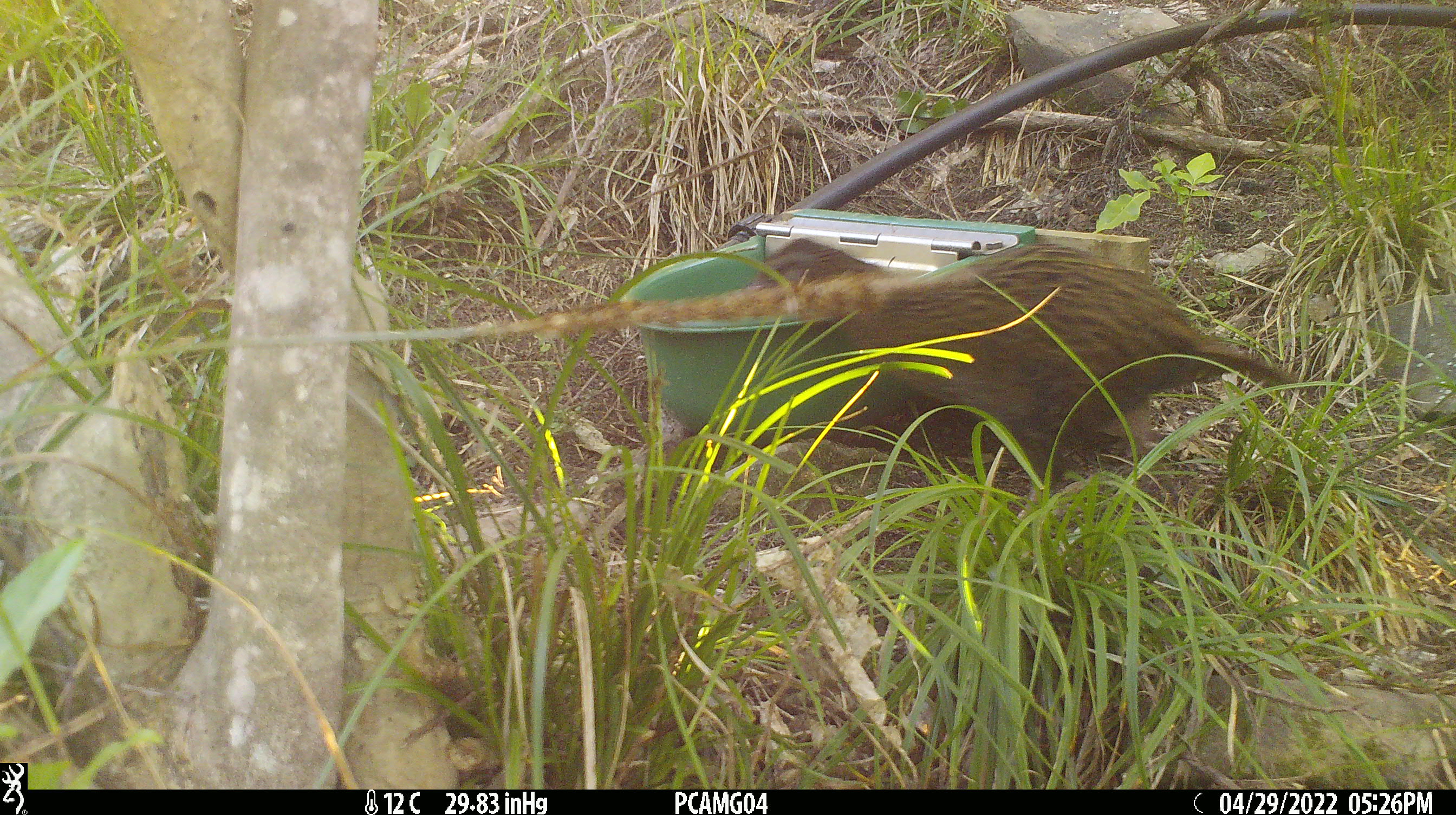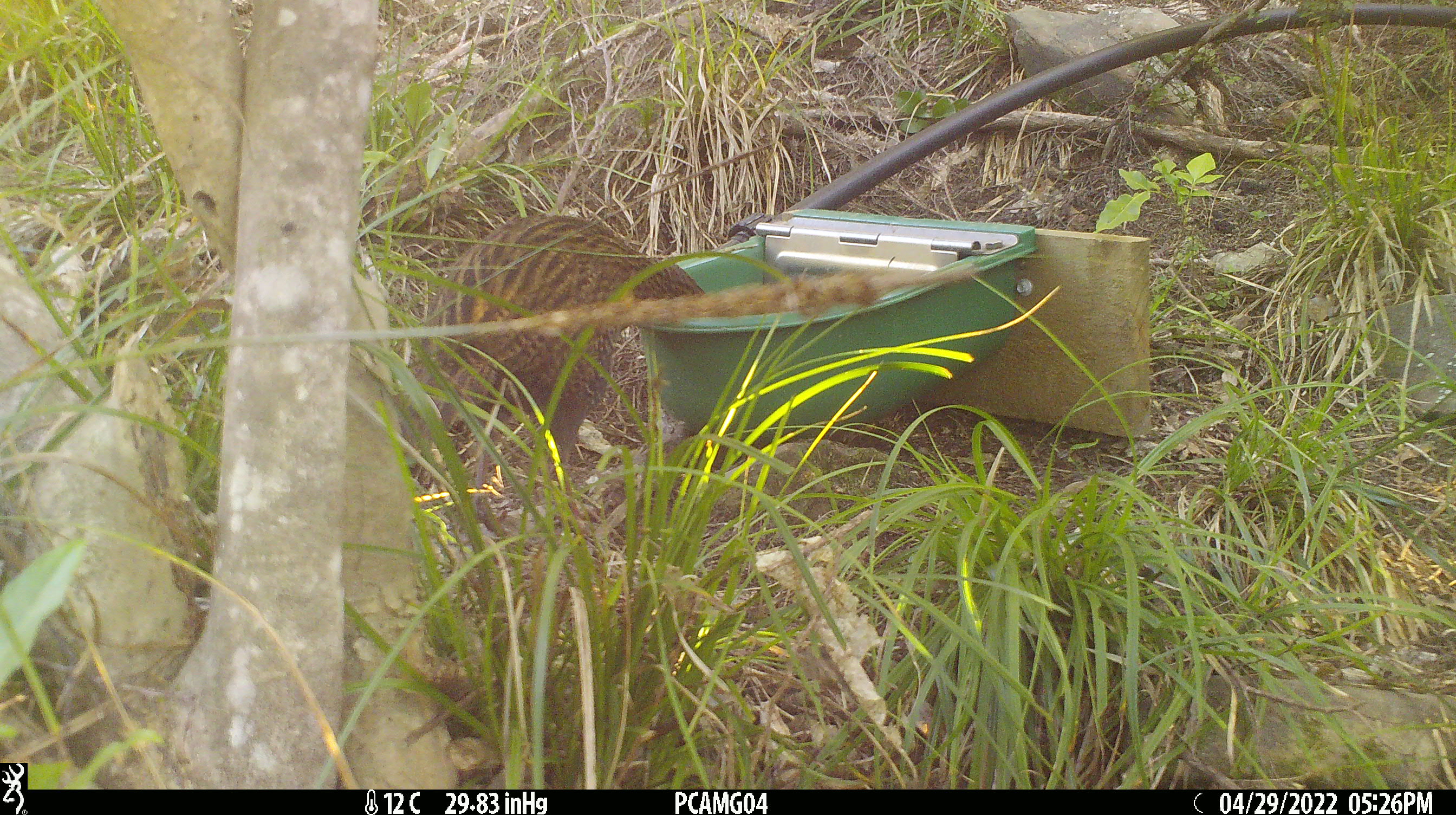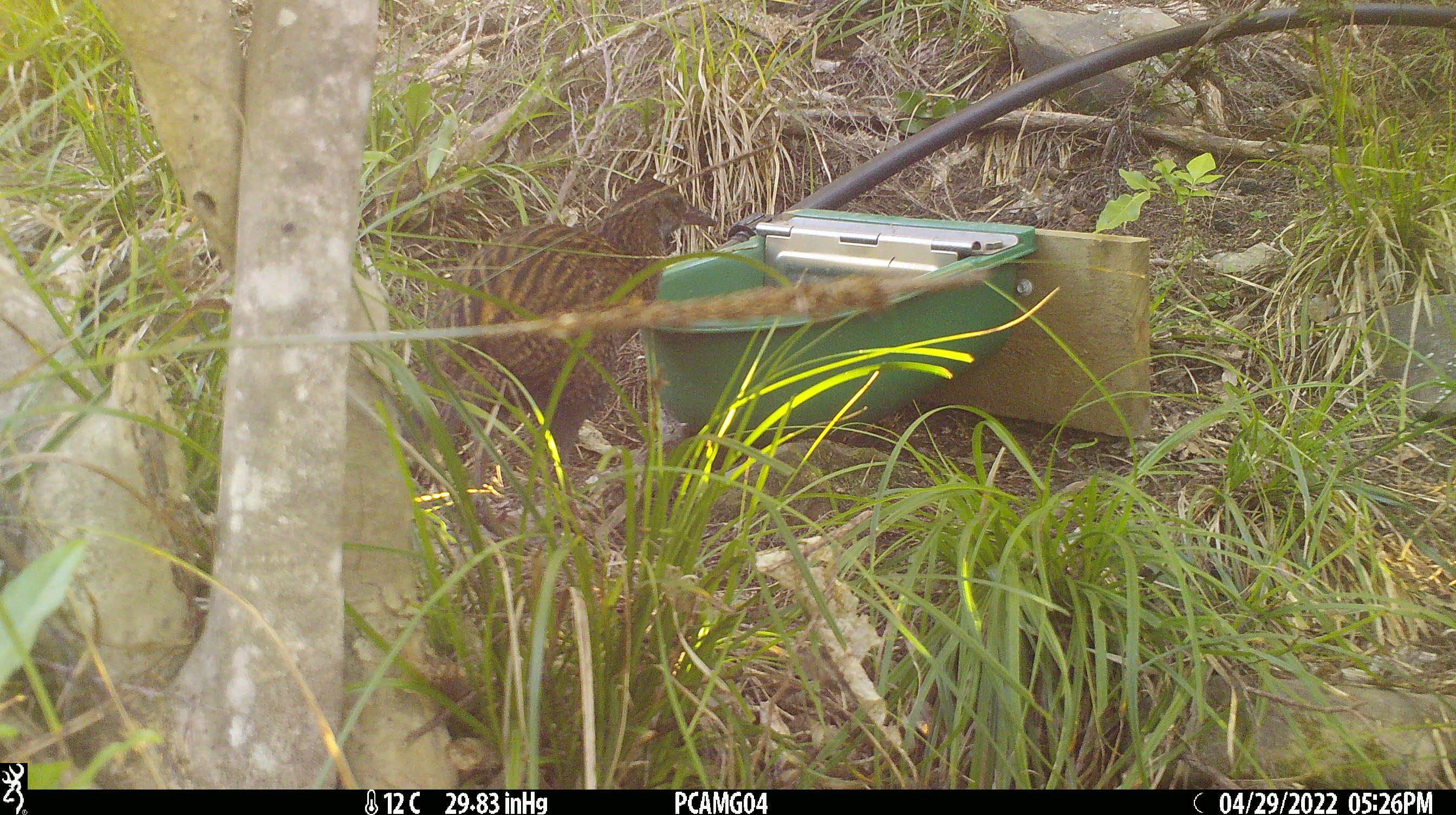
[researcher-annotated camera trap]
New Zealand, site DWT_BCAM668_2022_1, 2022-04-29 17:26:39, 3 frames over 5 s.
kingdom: Animalia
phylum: Chordata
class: Aves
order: Gruiformes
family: Rallidae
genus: Gallirallus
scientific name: Gallirallus australis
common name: weka